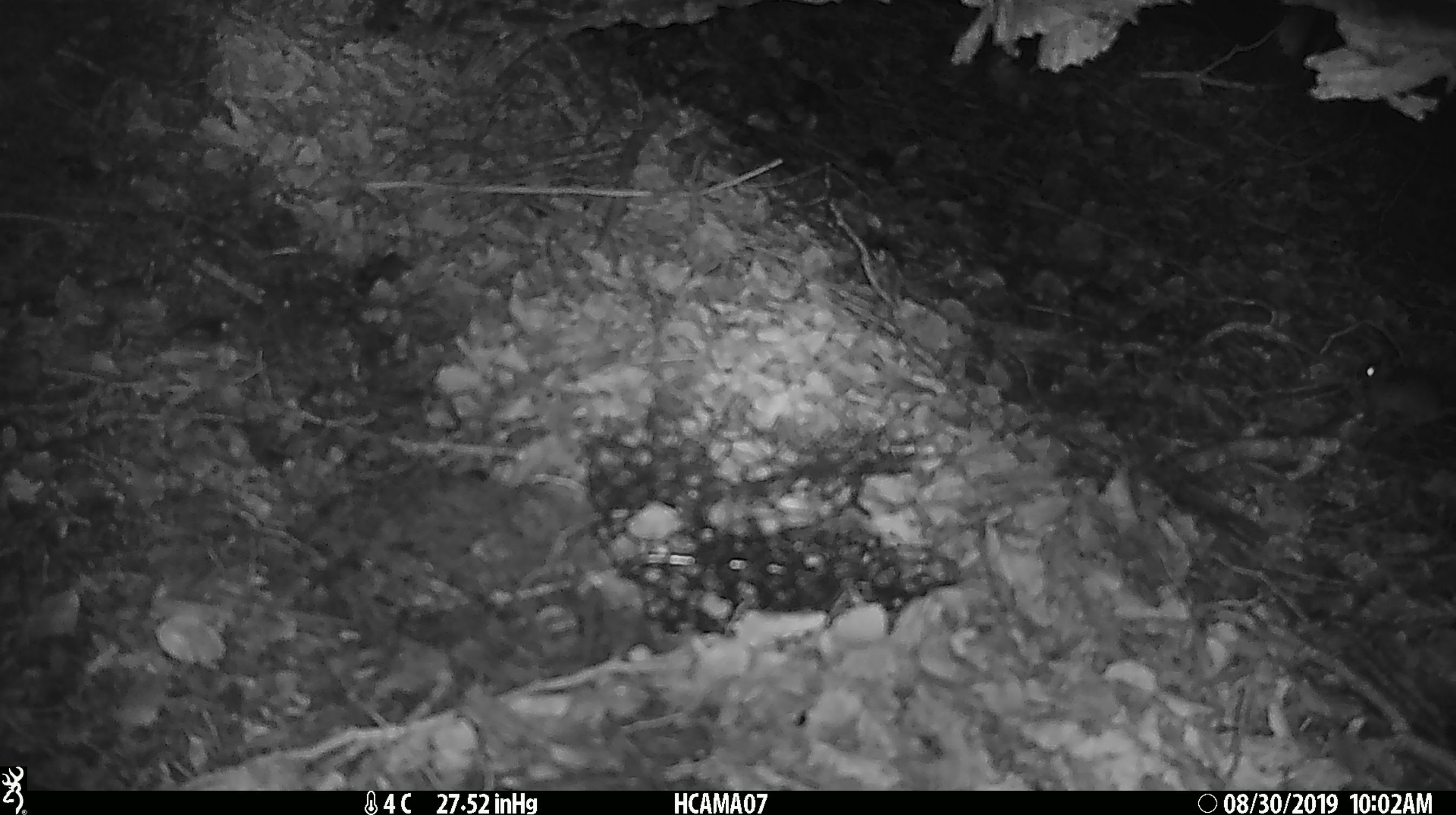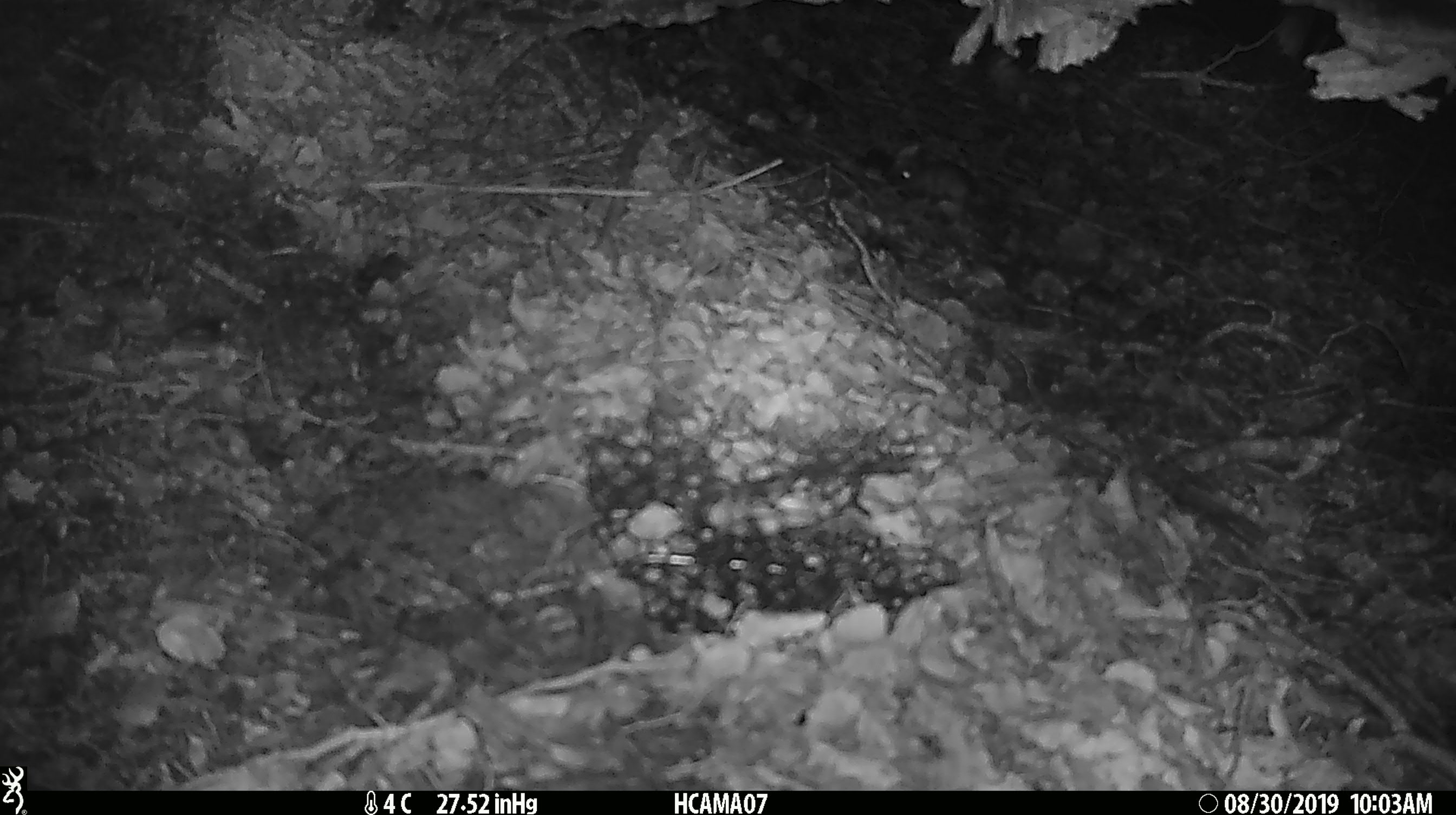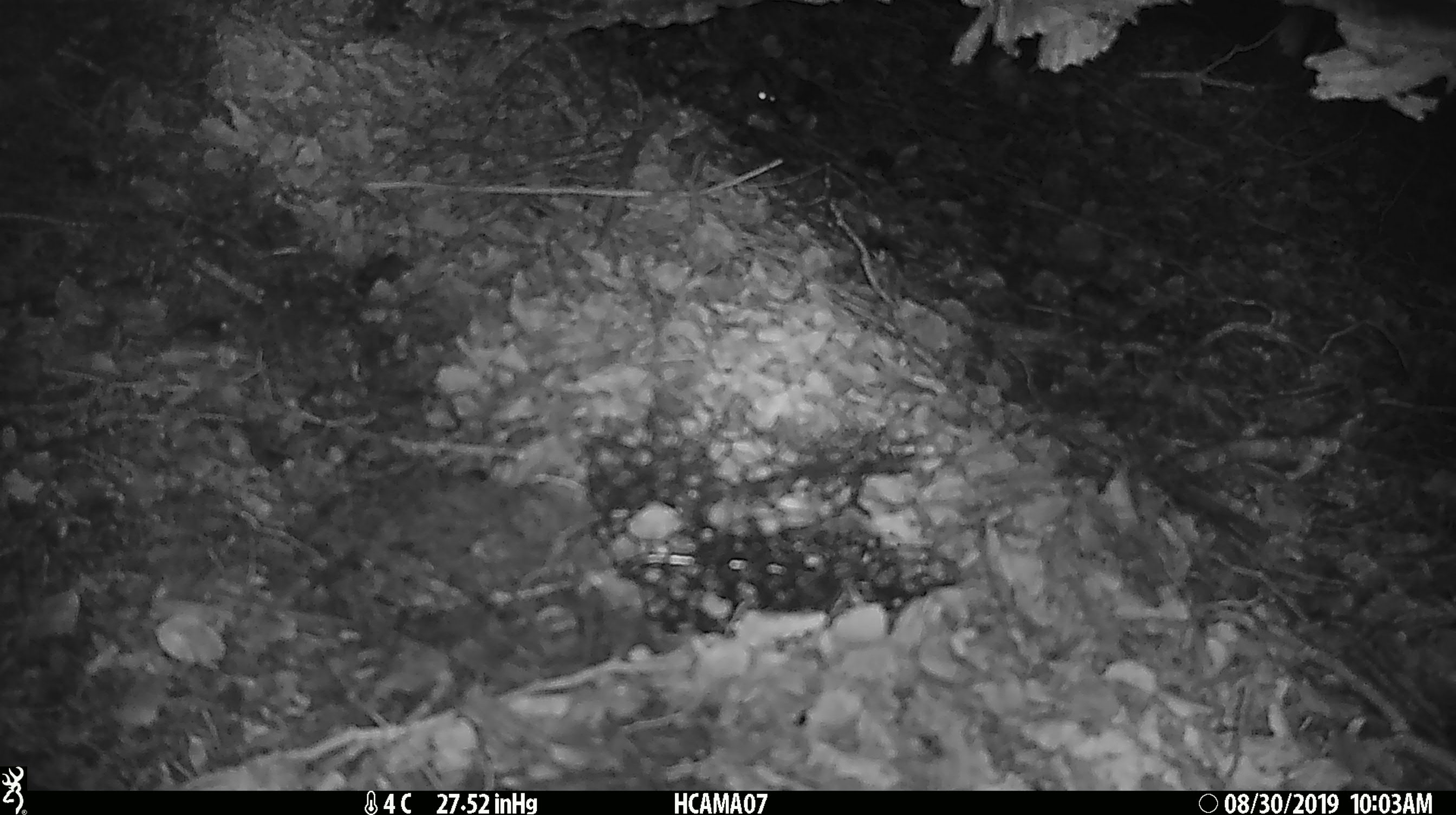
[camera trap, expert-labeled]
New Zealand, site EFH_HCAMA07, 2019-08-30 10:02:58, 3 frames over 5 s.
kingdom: Animalia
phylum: Chordata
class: Mammalia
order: Rodentia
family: Muridae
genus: Mus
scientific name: Mus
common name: mouse